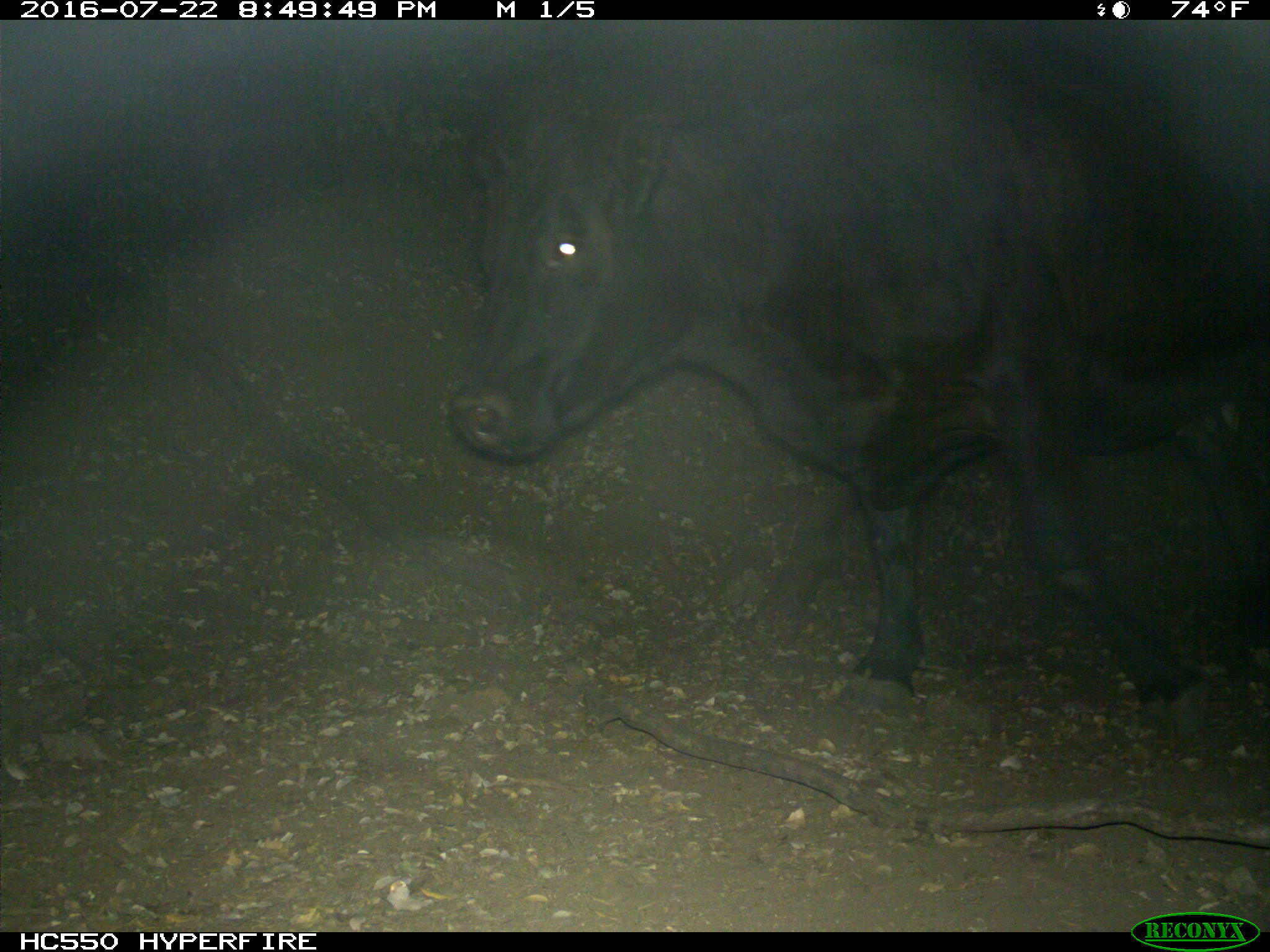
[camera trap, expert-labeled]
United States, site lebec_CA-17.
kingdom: Animalia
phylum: Chordata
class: Mammalia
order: Artiodactyla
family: Bovidae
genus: Bos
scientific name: Bos taurus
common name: domestic cow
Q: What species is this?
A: Bos taurus (domestic cow).